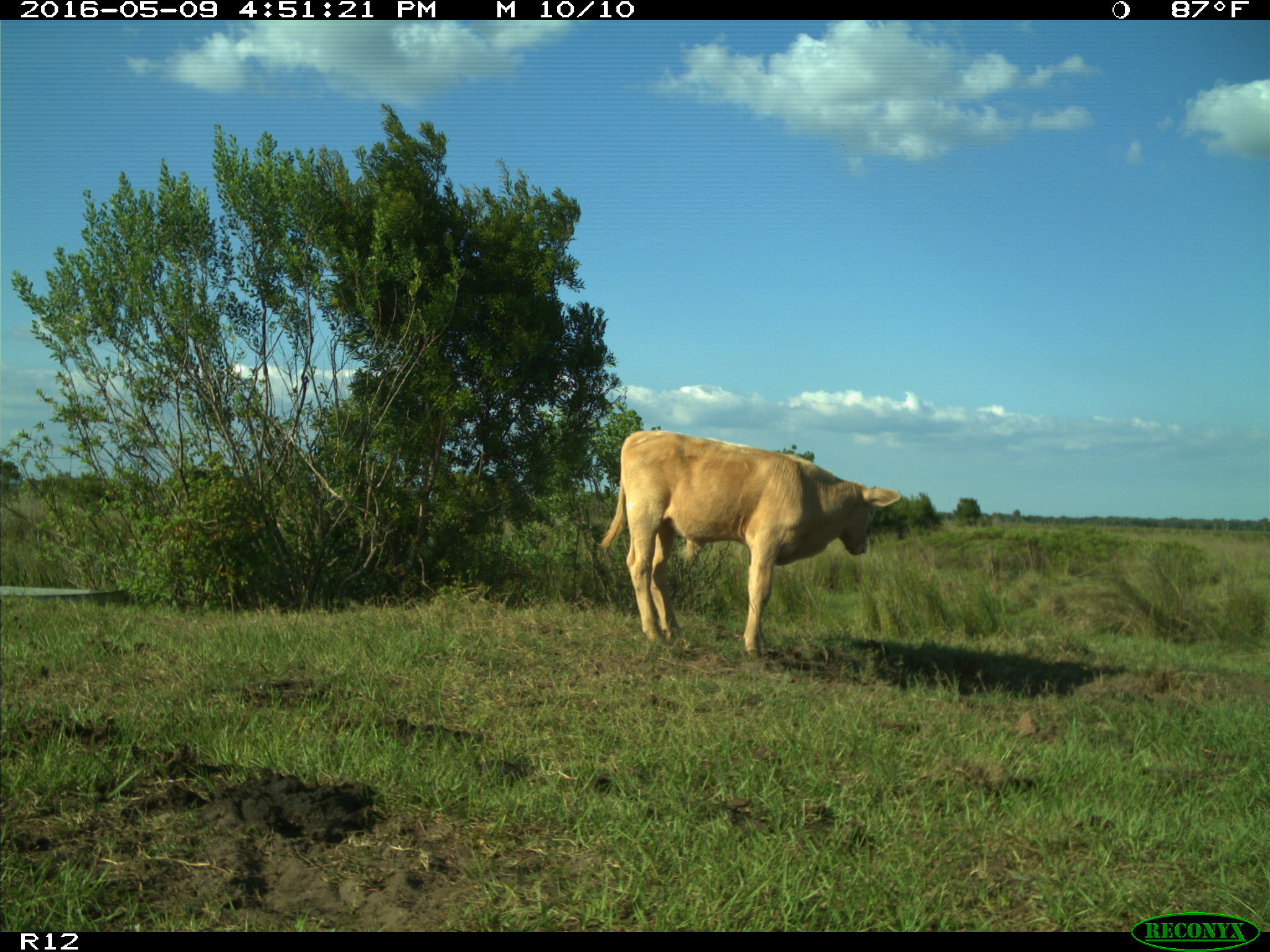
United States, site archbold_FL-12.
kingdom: Animalia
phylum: Chordata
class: Mammalia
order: Artiodactyla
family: Bovidae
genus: Bos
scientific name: Bos taurus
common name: domestic cow